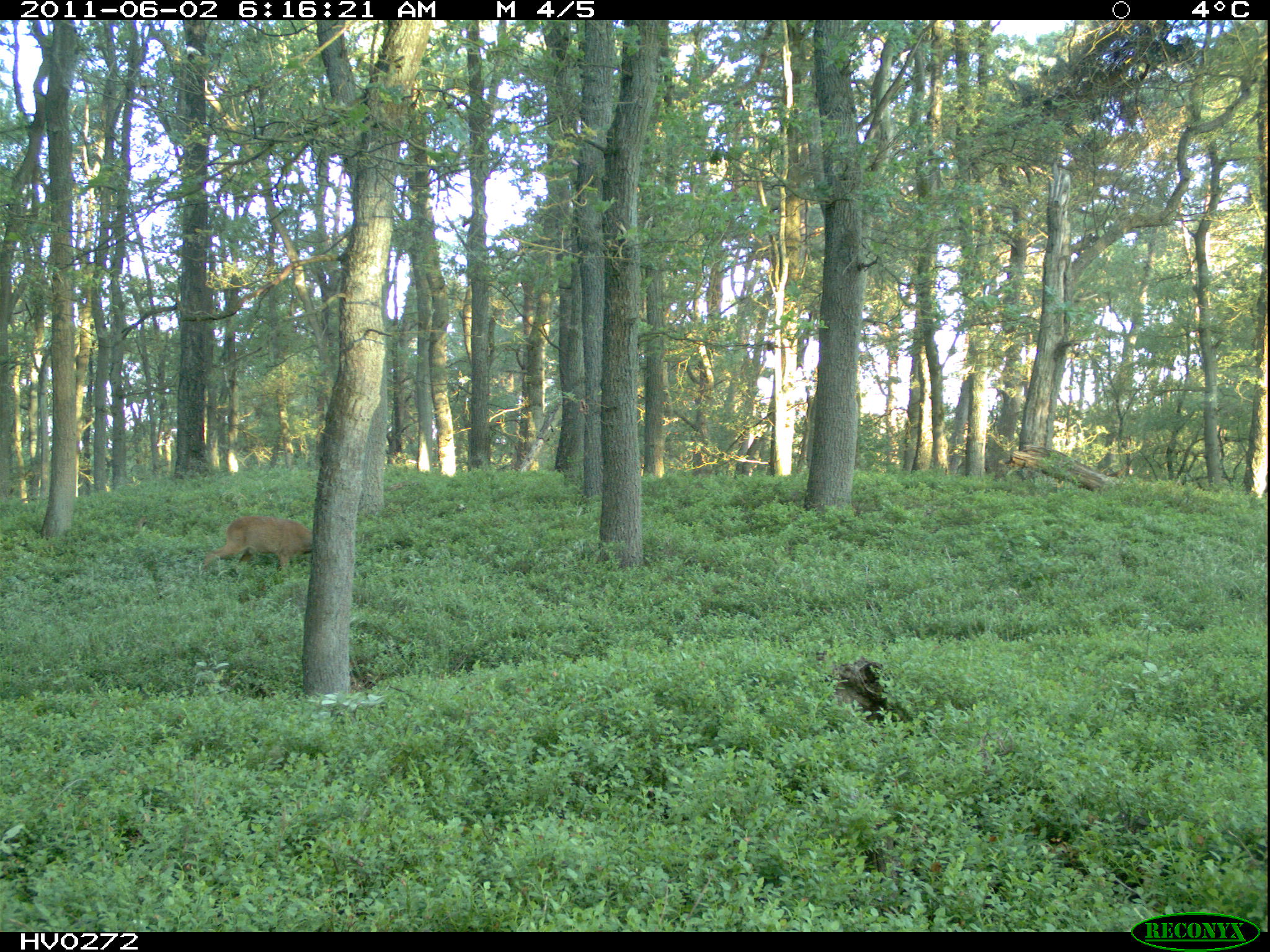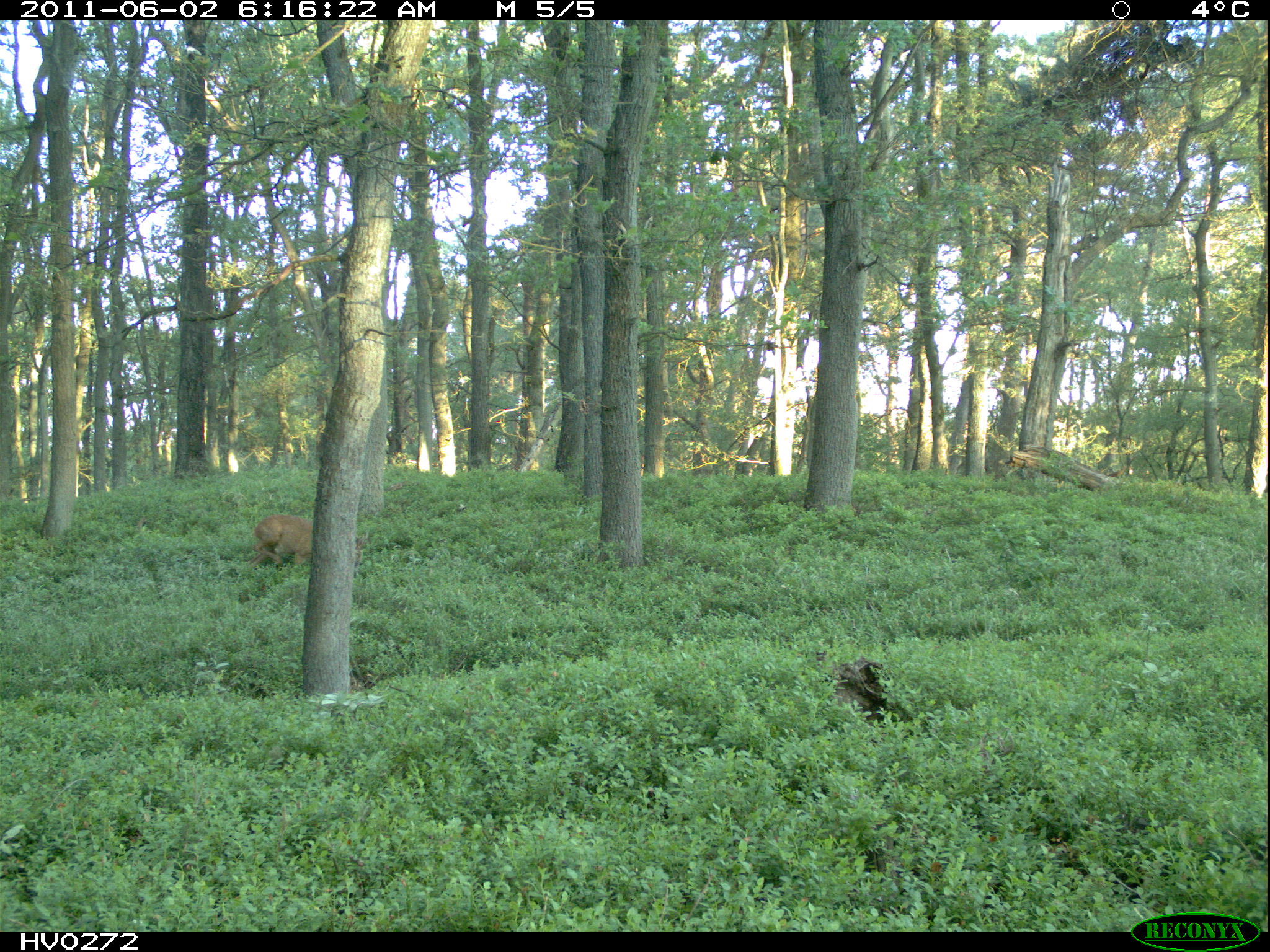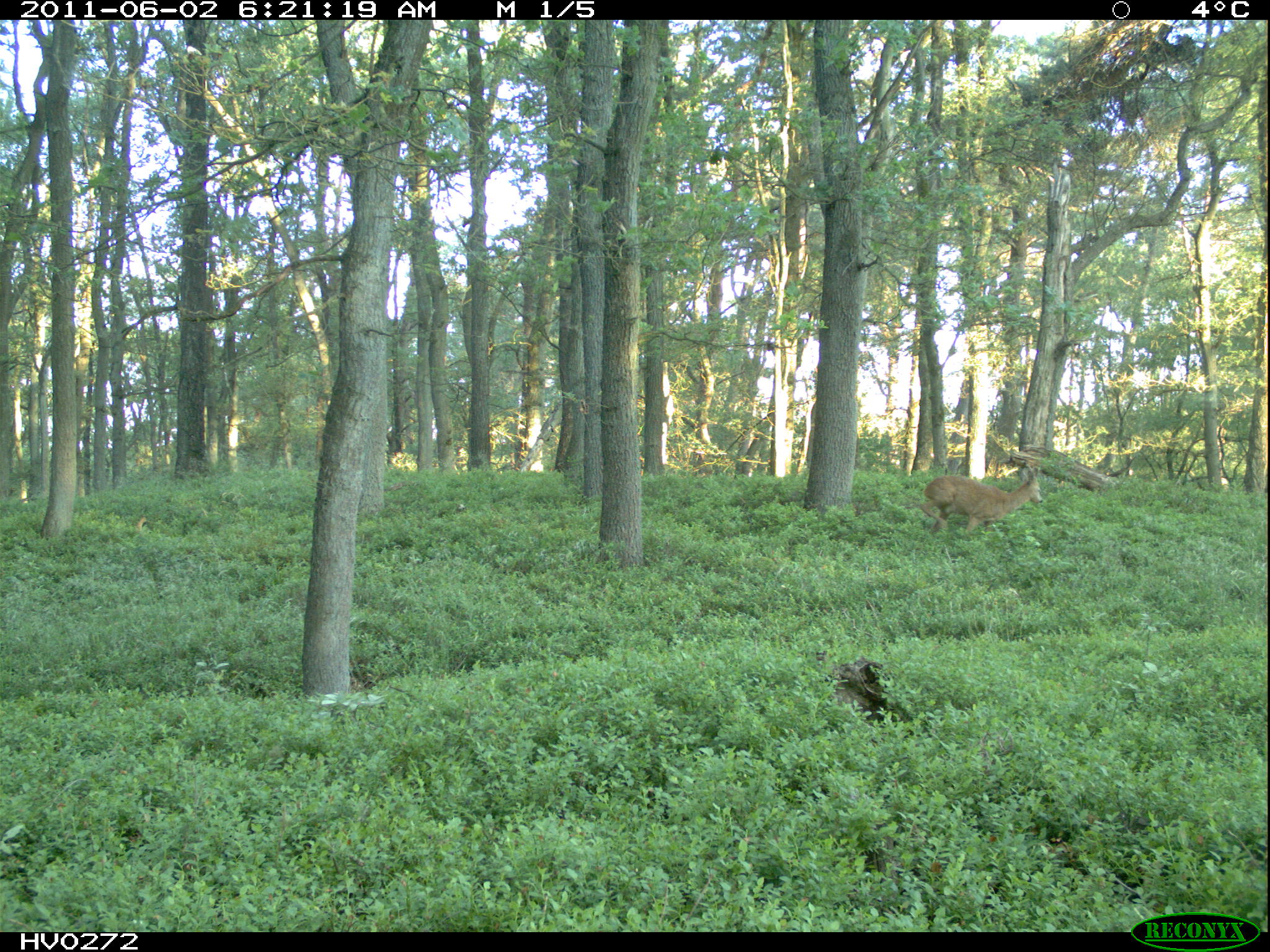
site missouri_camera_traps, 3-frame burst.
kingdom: Animalia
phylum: Chordata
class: Mammalia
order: Artiodactyla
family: Cervidae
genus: Capreolus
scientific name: Capreolus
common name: roe deer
Roe deer (Capreolus). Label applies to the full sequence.